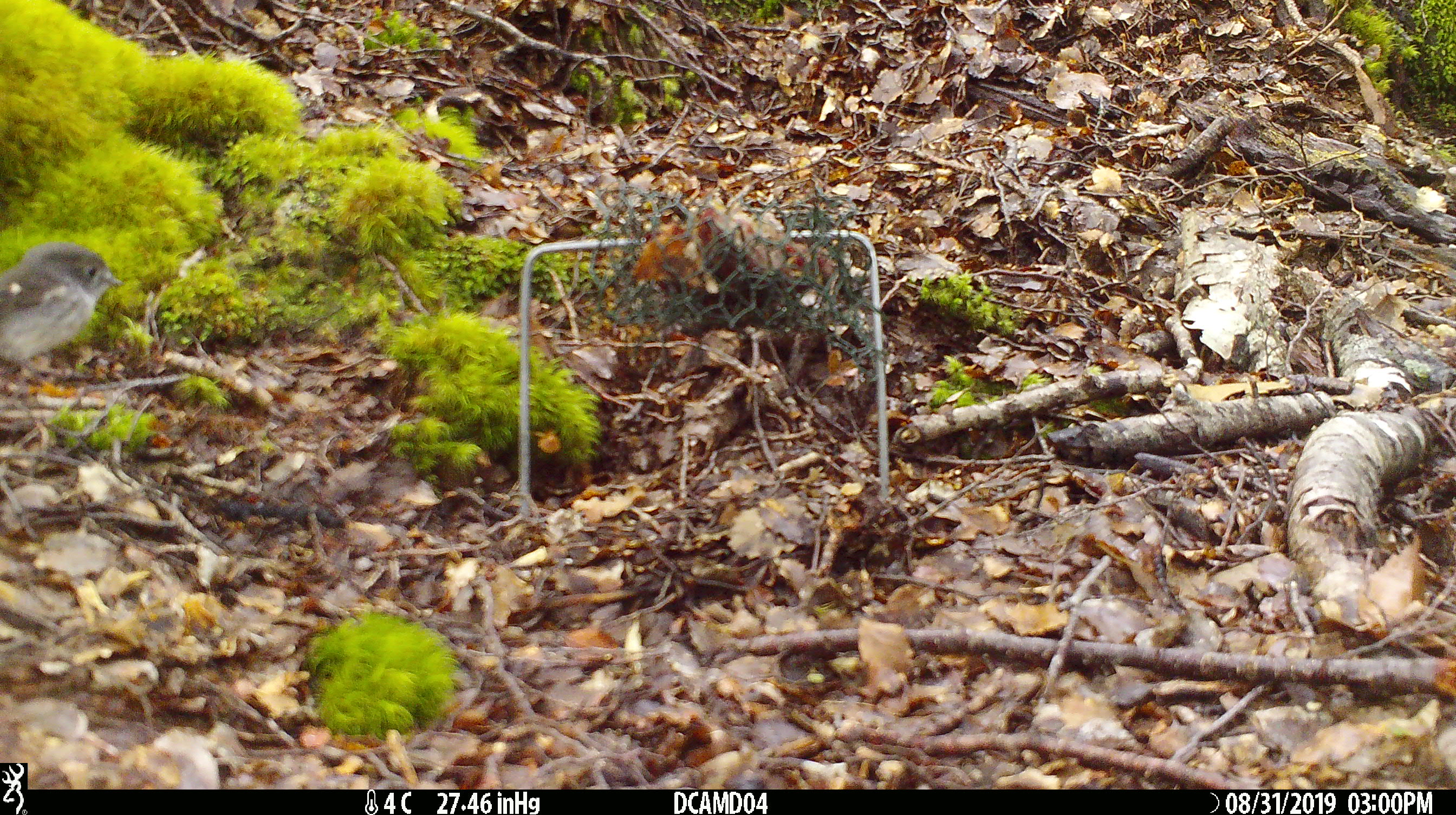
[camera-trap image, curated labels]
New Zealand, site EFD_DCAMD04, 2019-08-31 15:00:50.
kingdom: Animalia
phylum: Chordata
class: Aves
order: Passeriformes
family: Petroicidae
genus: Petroica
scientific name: Petroica macrocephala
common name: tomtit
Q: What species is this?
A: Tomtit (Petroica macrocephala).